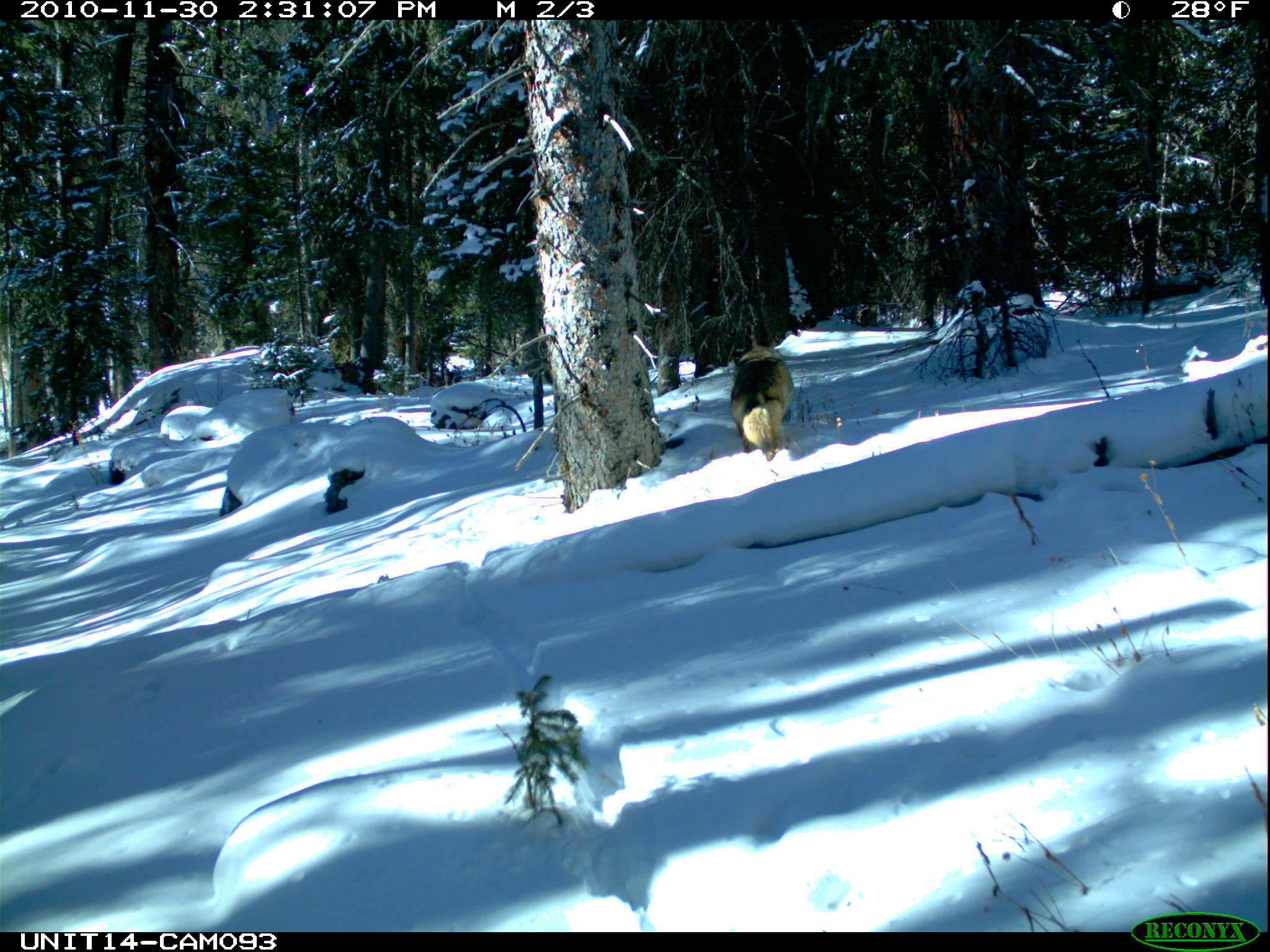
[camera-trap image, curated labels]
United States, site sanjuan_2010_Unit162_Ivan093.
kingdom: Animalia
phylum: Chordata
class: Mammalia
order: Carnivora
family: Canidae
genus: Canis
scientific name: Canis latrans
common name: coyote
Canis latrans (coyote).